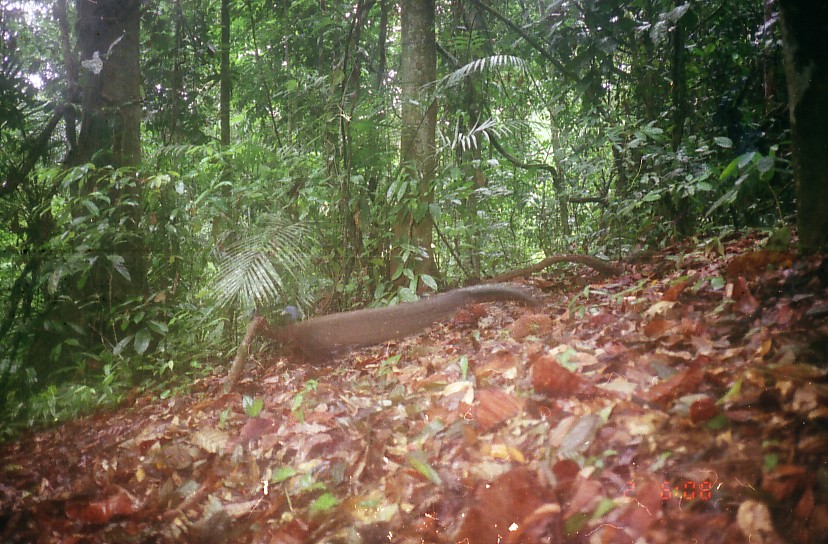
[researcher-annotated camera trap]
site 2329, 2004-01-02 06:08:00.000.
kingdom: Animalia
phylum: Chordata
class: Aves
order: Galliformes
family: Phasianidae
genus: Argusianus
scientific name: Argusianus argus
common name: great argus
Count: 1.